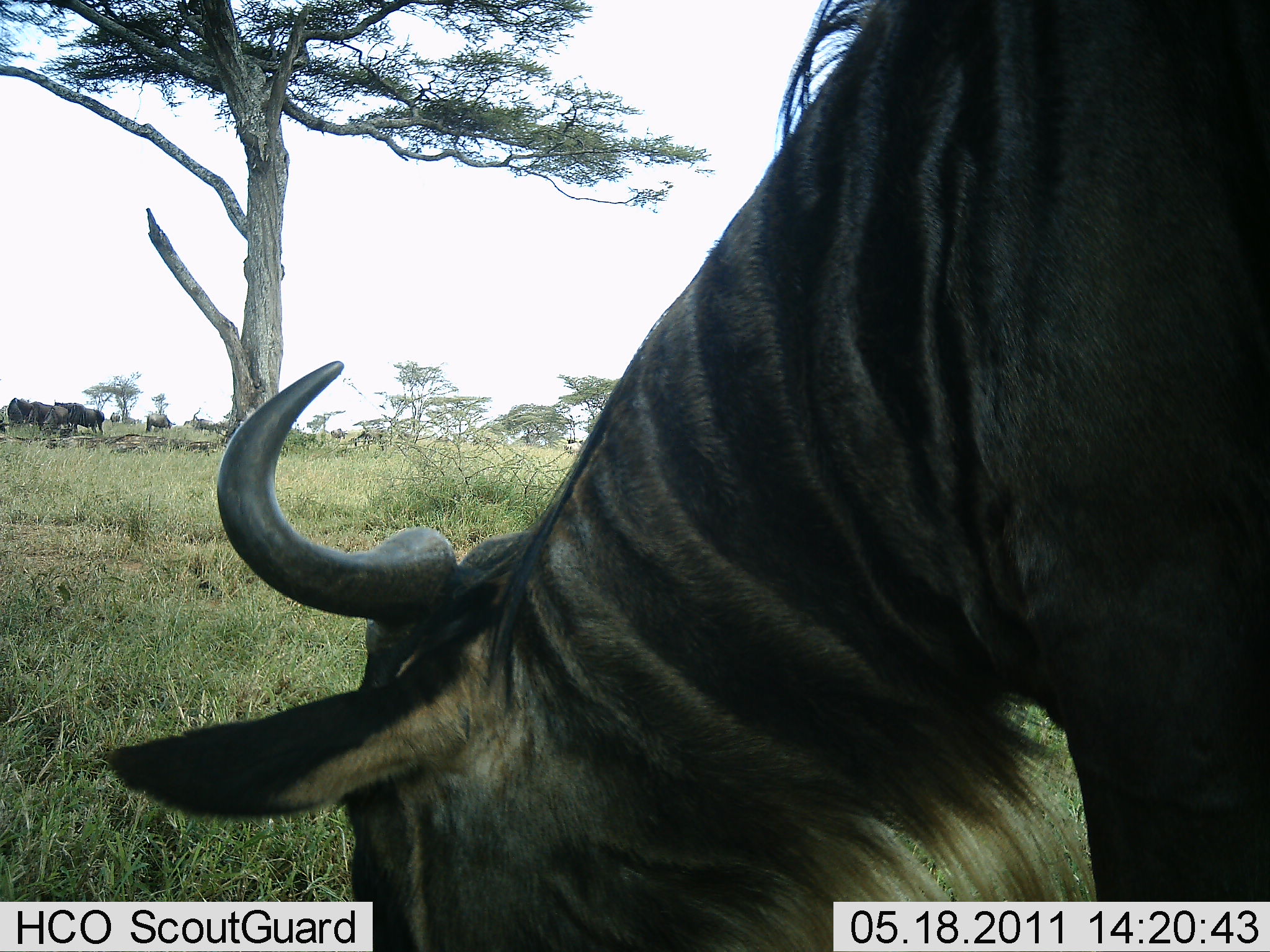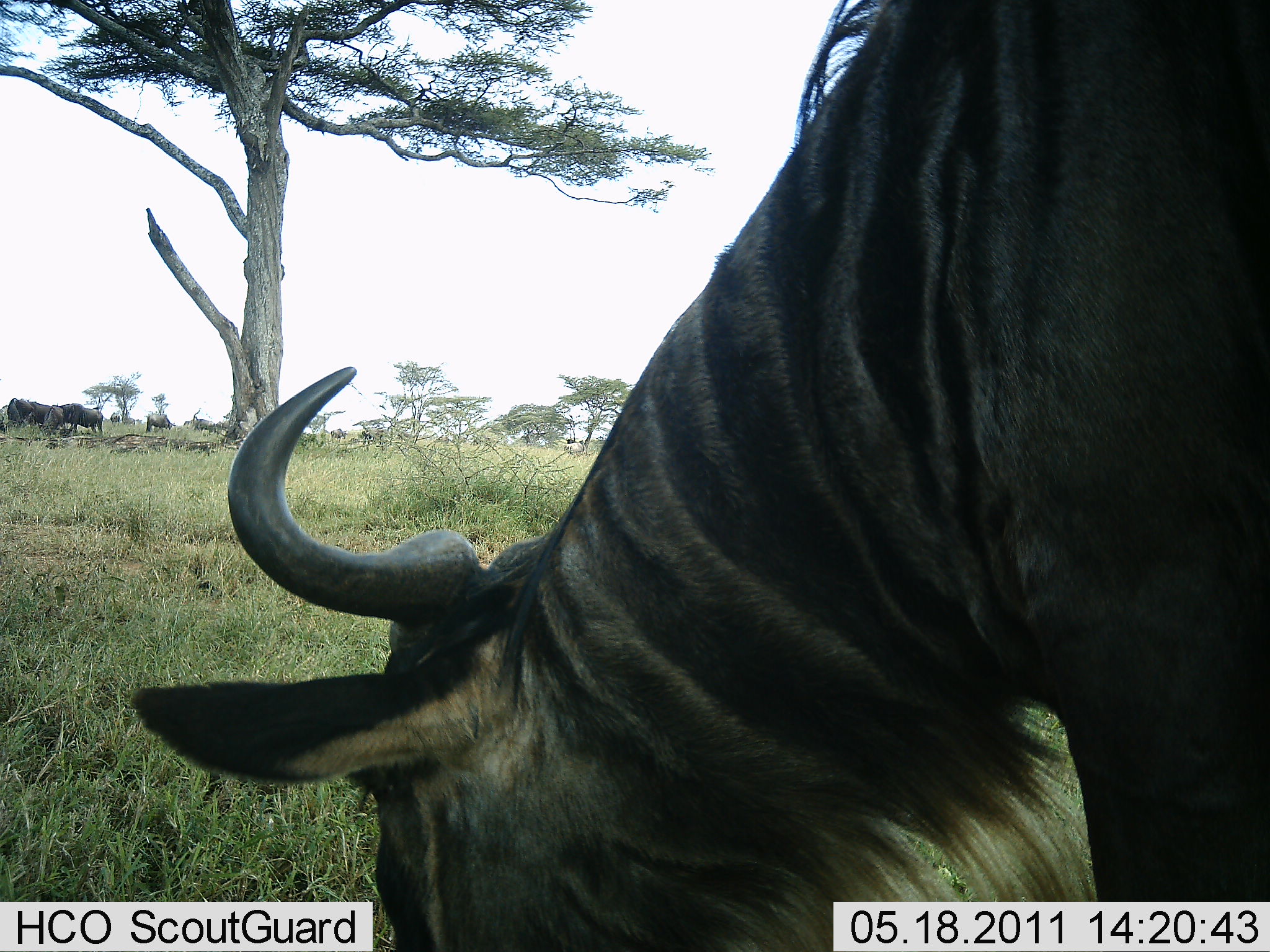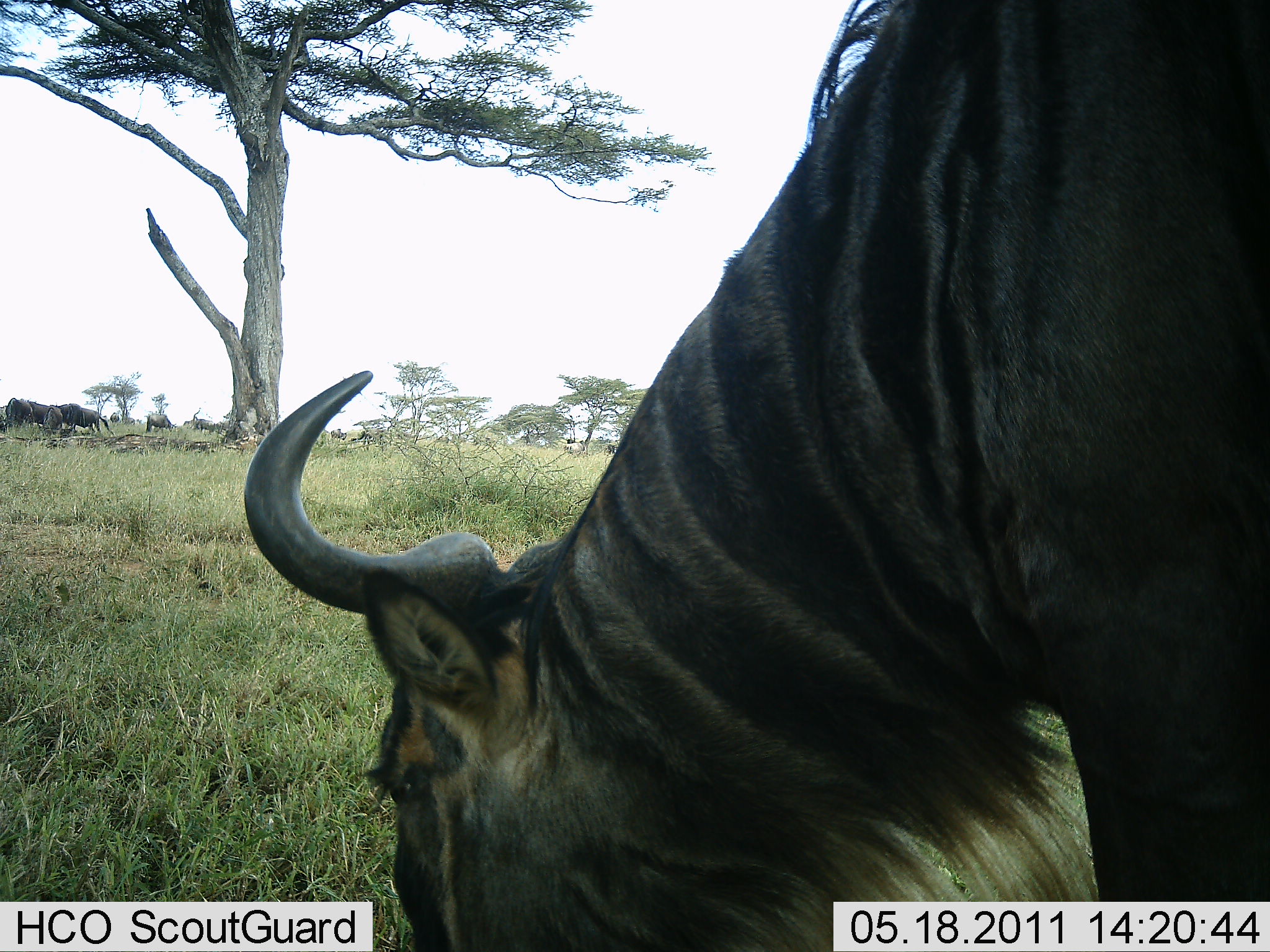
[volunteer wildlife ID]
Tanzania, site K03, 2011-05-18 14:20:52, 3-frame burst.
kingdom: Animalia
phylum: Chordata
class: Mammalia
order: Artiodactyla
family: Bovidae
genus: Connochaetes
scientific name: Connochaetes taurinus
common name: blue wildebeest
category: wildebeest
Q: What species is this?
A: Wildebeest (blue wildebeest) (Connochaetes taurinus).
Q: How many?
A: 1.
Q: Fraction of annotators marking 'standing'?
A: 42%.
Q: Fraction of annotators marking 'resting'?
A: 0%.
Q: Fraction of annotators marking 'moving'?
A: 8%.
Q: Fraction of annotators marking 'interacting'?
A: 0%.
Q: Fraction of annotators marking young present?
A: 0%.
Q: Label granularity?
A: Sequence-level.